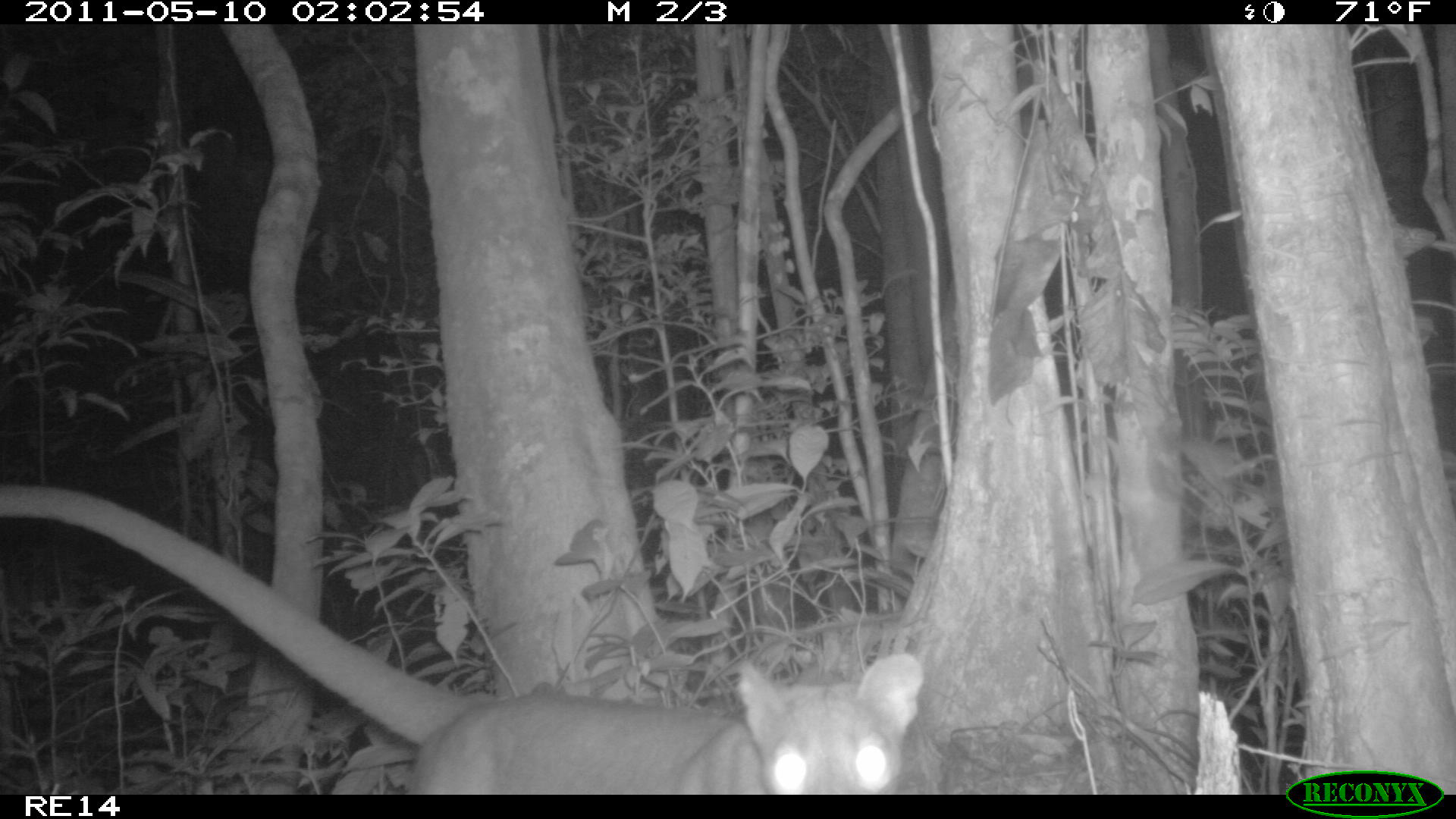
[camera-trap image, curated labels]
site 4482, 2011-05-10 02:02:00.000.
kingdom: Animalia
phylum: Chordata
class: Mammalia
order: Carnivora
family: Eupleridae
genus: Cryptoprocta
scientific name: Cryptoprocta ferox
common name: fossa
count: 1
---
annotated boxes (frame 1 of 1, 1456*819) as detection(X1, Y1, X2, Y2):
cryptoprocta ferox: detection(0, 484, 924, 795)